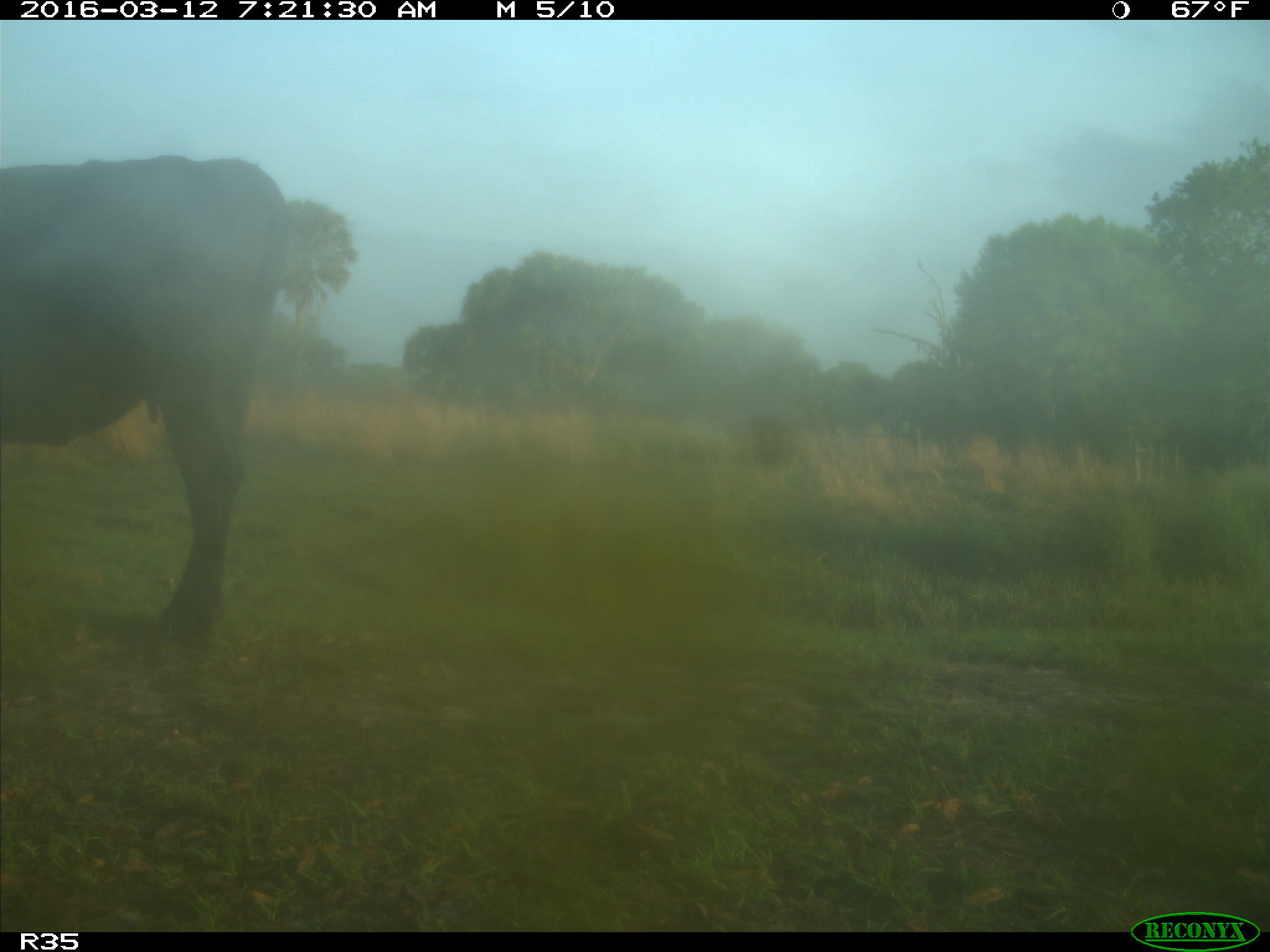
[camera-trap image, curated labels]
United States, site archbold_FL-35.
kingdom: Animalia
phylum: Chordata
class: Mammalia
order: Artiodactyla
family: Bovidae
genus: Bos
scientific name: Bos taurus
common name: domestic cow